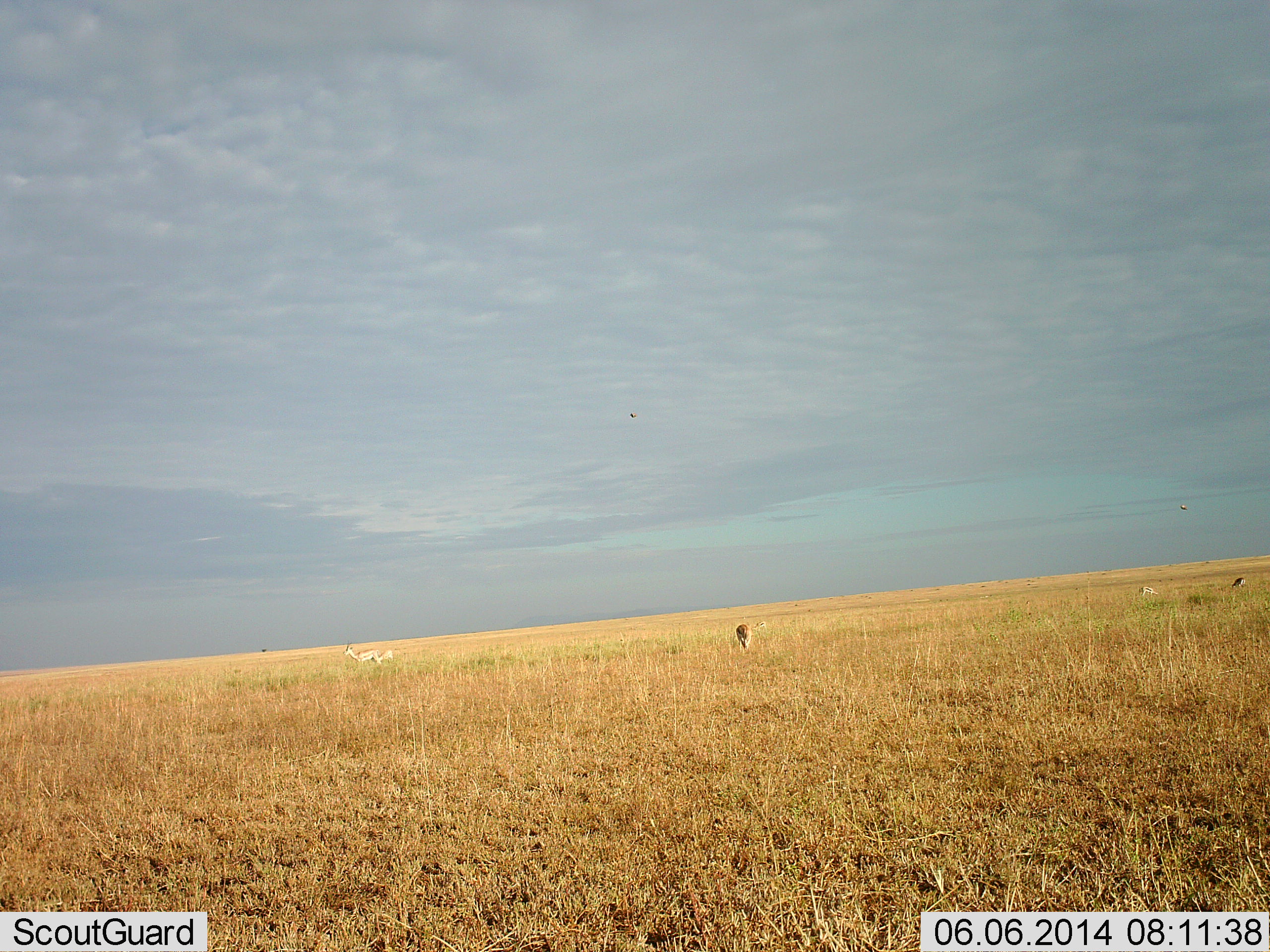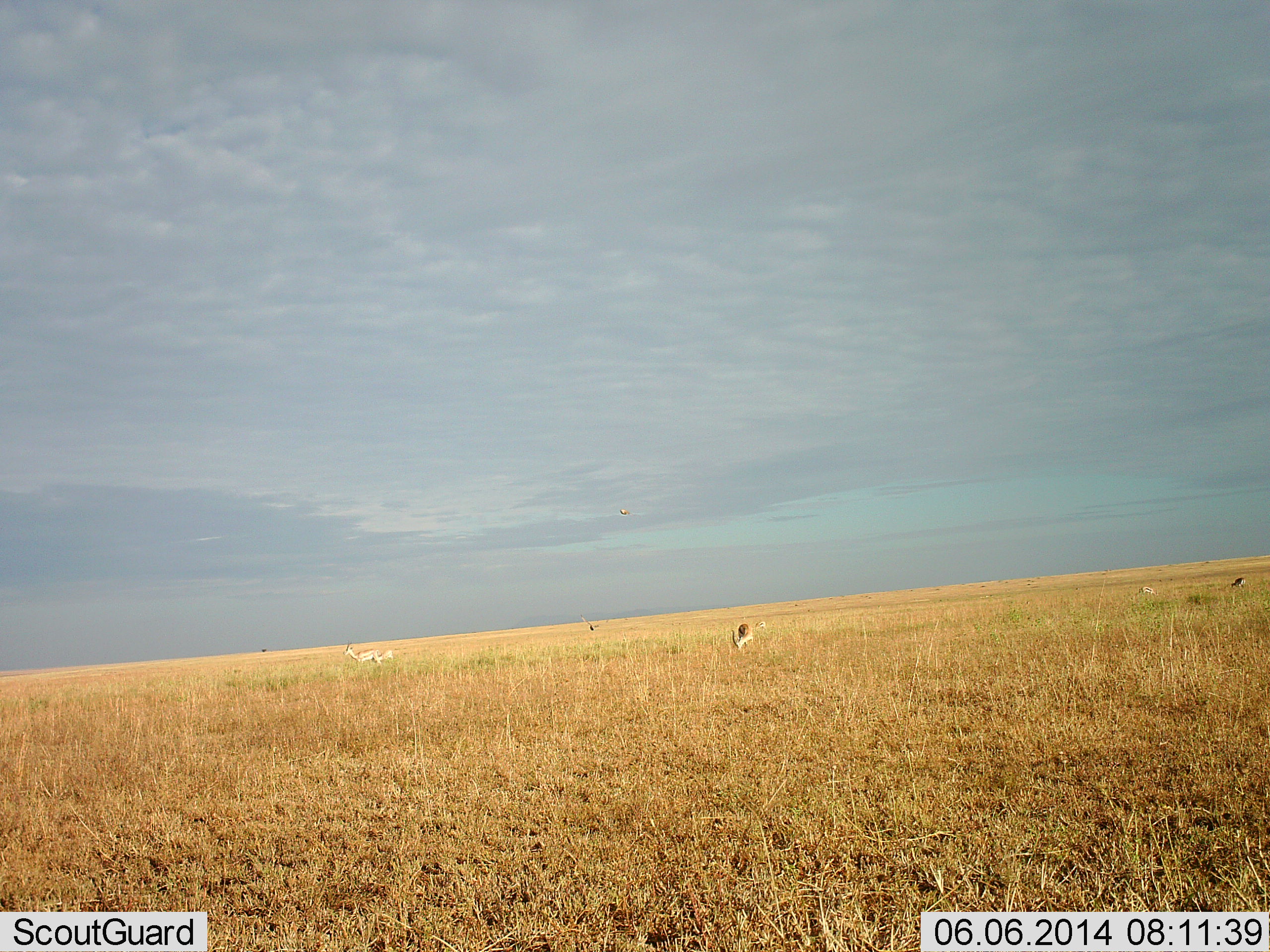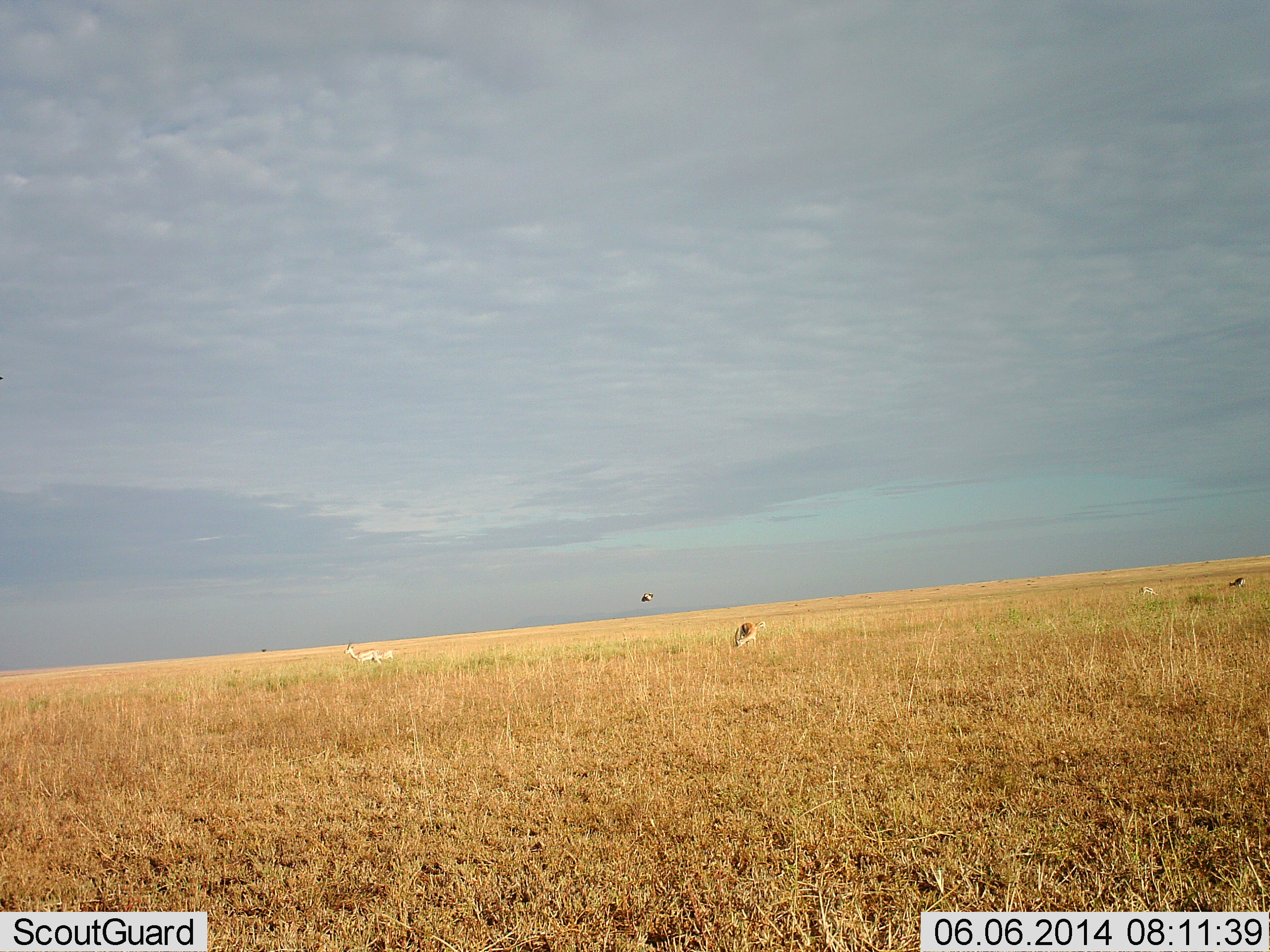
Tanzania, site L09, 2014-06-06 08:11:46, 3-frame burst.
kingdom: Animalia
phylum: Chordata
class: Mammalia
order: Artiodactyla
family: Bovidae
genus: Nanger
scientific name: Nanger granti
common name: grant's gazelle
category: gazellegrants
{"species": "gazellegrants (grant's gazelle) (Nanger granti)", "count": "3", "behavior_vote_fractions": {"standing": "44%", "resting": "22%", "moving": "0%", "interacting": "0%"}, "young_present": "0%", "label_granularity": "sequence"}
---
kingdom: Animalia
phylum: Chordata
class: Aves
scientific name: Aves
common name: bird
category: otherbird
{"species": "otherbird (bird) (Aves)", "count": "1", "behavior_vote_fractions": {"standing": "0%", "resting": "0%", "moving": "100%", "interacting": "0%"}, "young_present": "0%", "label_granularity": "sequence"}